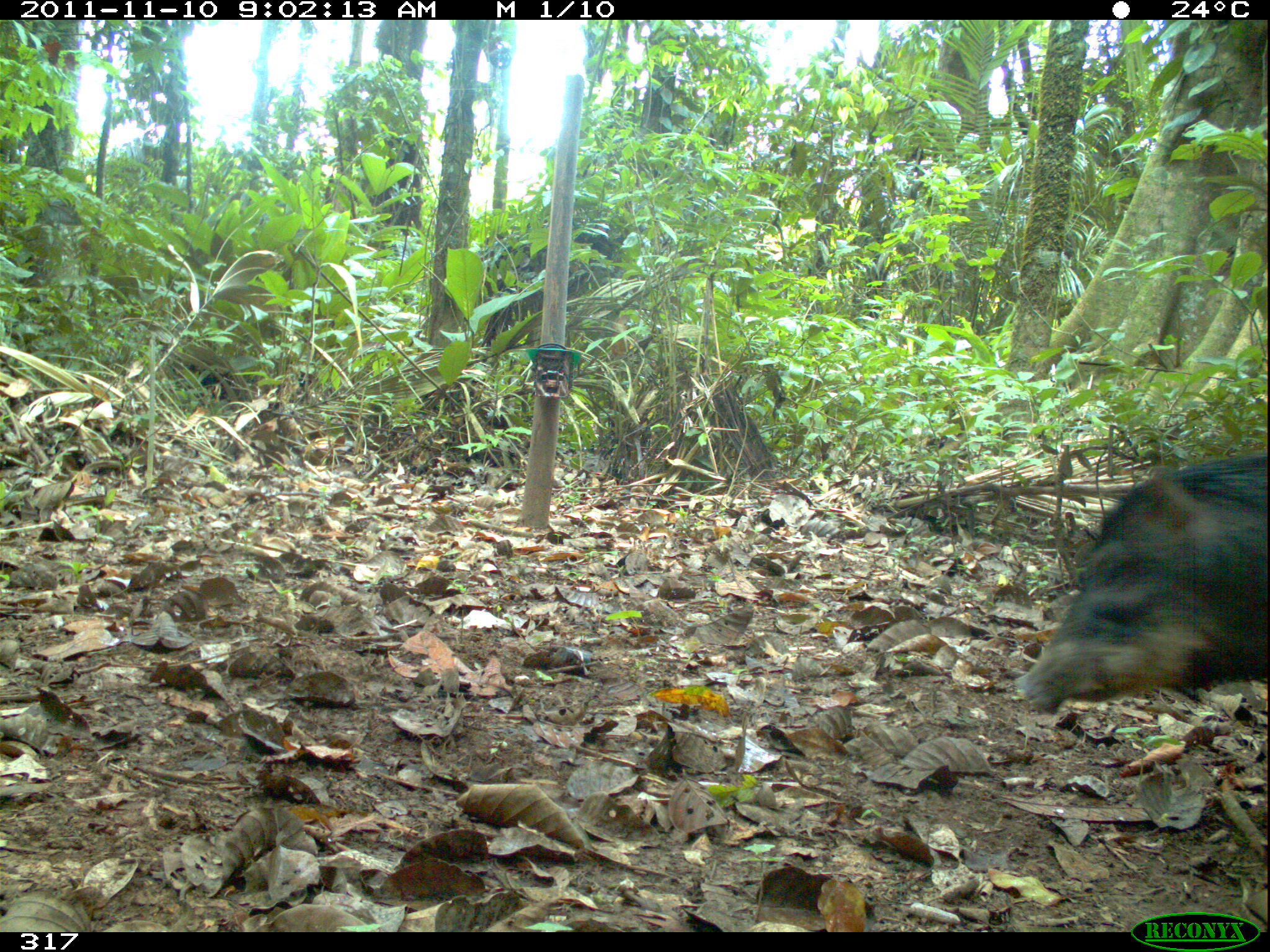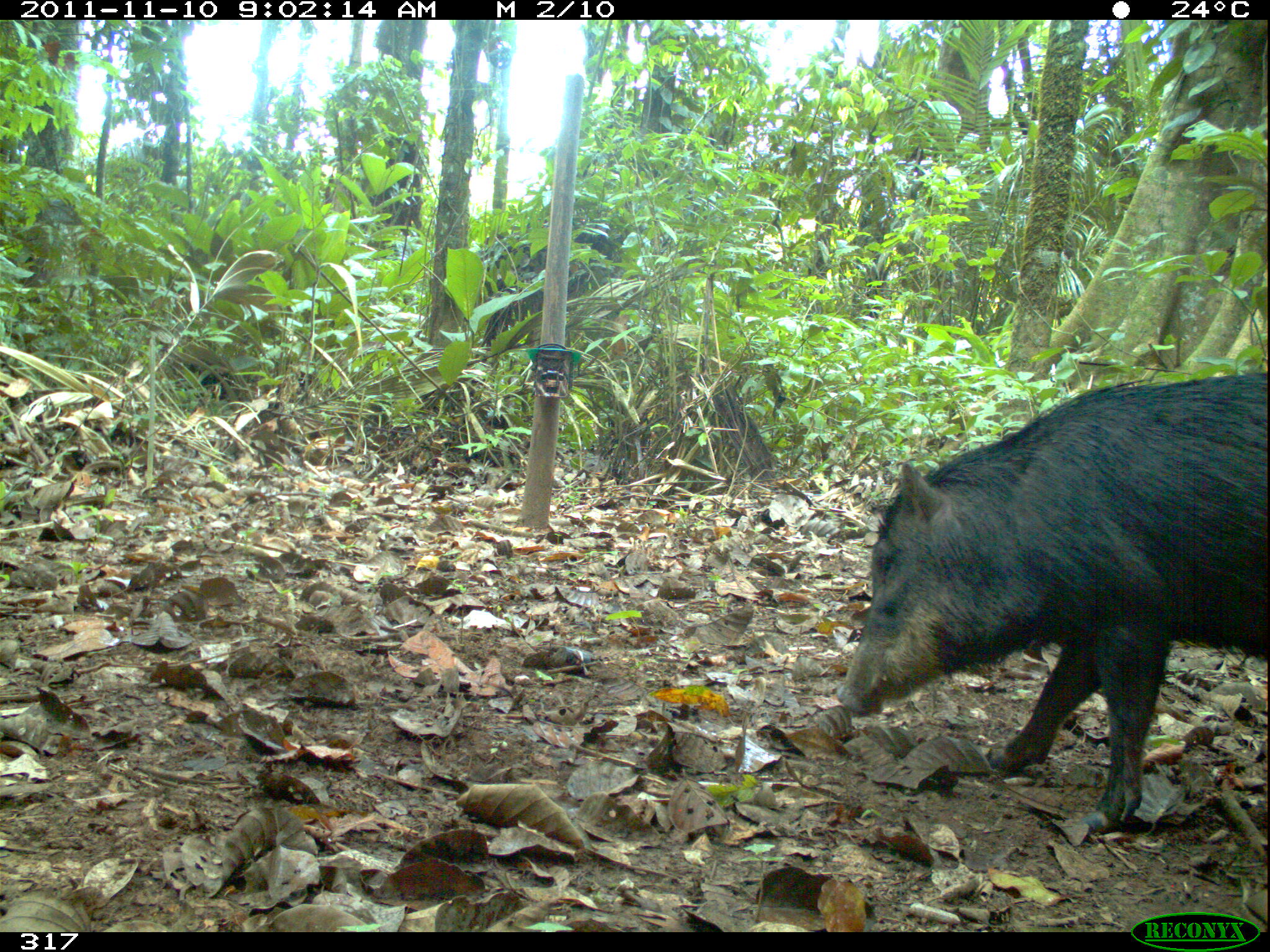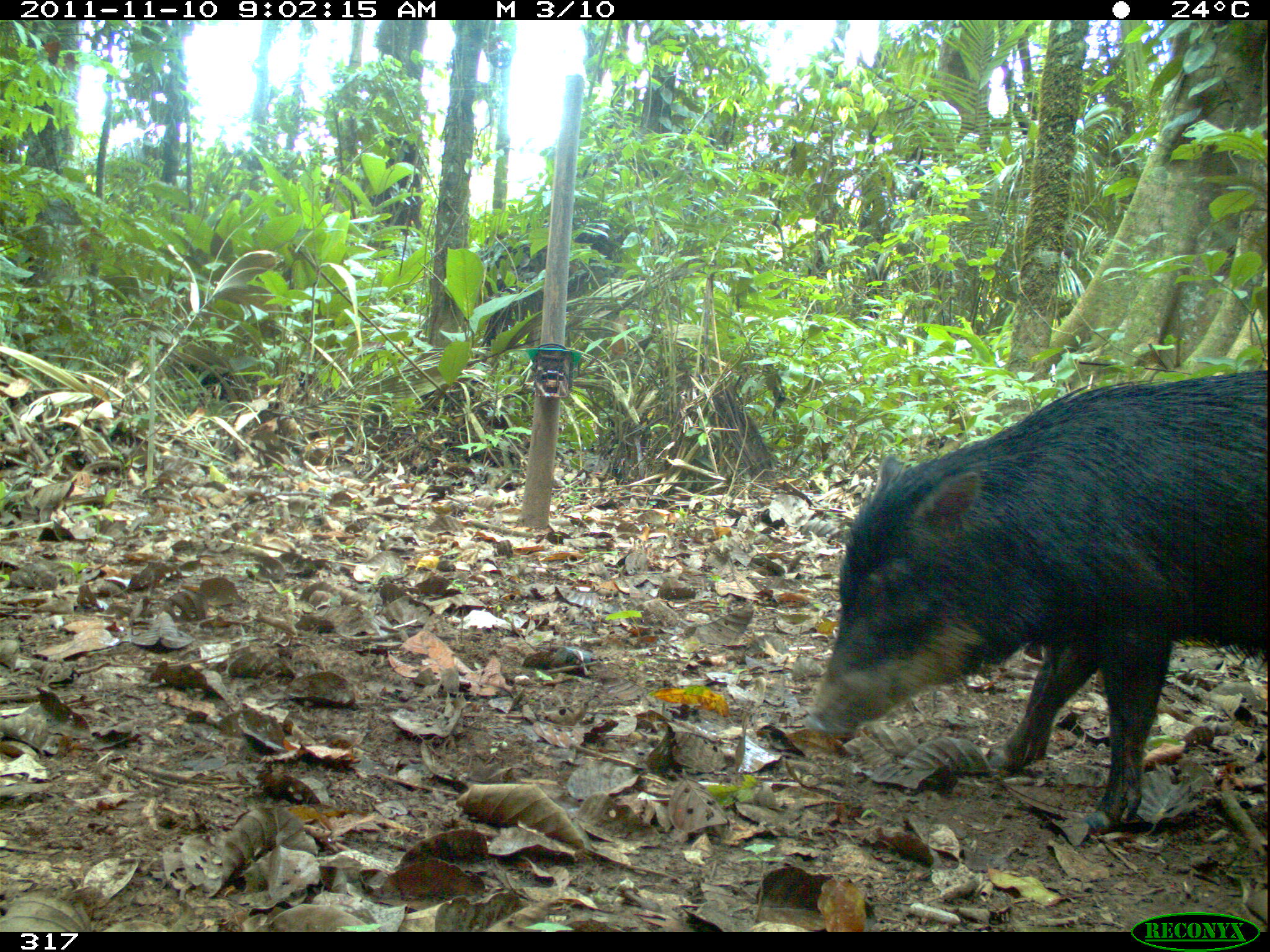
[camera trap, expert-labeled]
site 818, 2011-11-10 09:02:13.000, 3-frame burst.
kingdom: Animalia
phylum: Chordata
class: Mammalia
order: Artiodactyla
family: Tayassuidae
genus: Tayassu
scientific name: Tayassu pecari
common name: white-lipped peccary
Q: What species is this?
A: Tayassu pecari (white-lipped peccary).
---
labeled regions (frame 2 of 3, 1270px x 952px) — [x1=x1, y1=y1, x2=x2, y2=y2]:
tayassu pecari: [x1=830, y1=374, x2=1270, y2=834]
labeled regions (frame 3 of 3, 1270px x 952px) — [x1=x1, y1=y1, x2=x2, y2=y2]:
tayassu pecari: [x1=792, y1=368, x2=1266, y2=839]